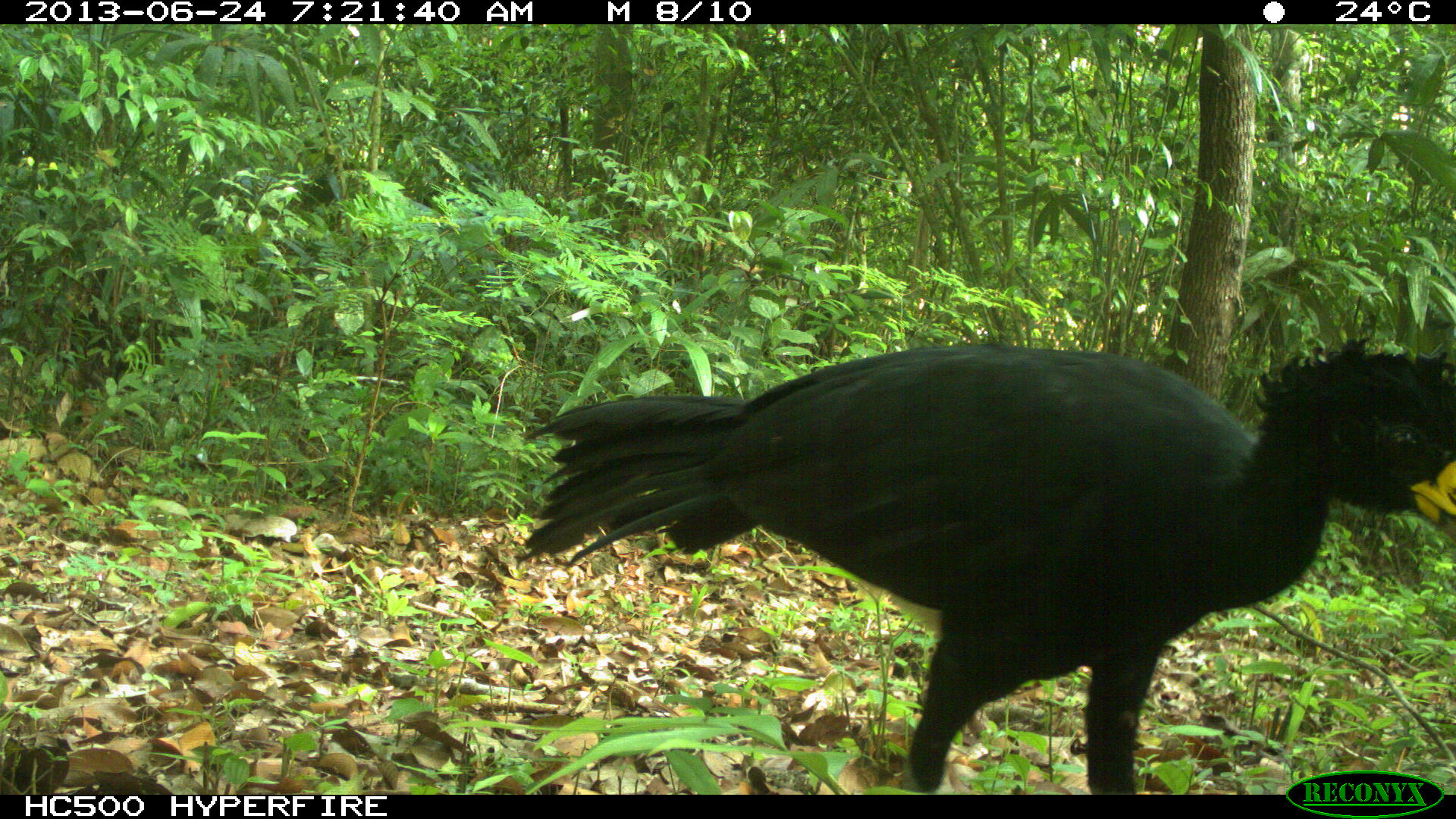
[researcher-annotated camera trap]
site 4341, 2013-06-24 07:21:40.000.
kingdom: Animalia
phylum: Chordata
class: Aves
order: Galliformes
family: Cracidae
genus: Crax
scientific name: Crax rubra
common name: great curassow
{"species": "Crax rubra (great curassow)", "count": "1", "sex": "male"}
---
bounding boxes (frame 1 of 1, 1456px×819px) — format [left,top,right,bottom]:
crax rubra: [512,336,1449,792]